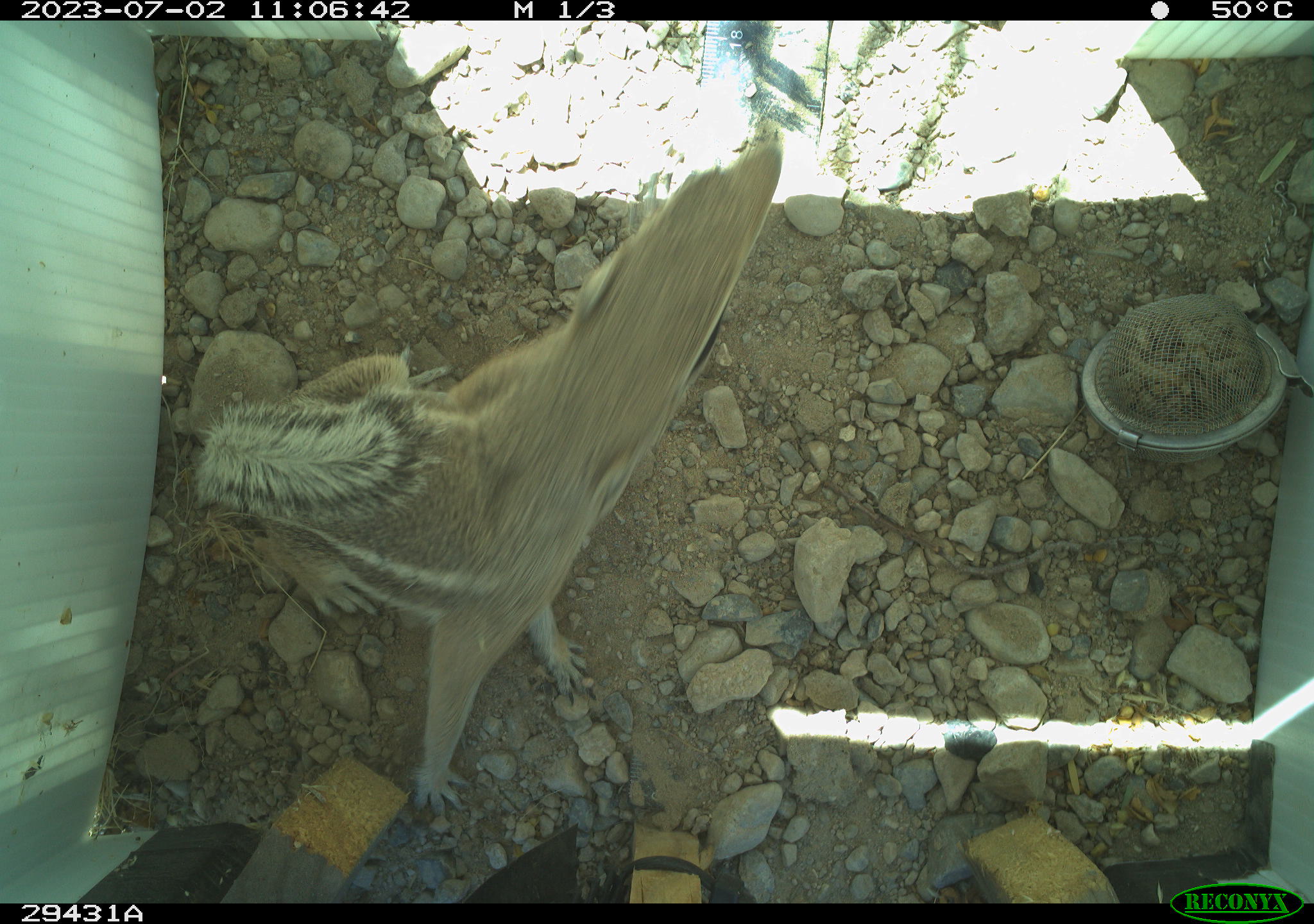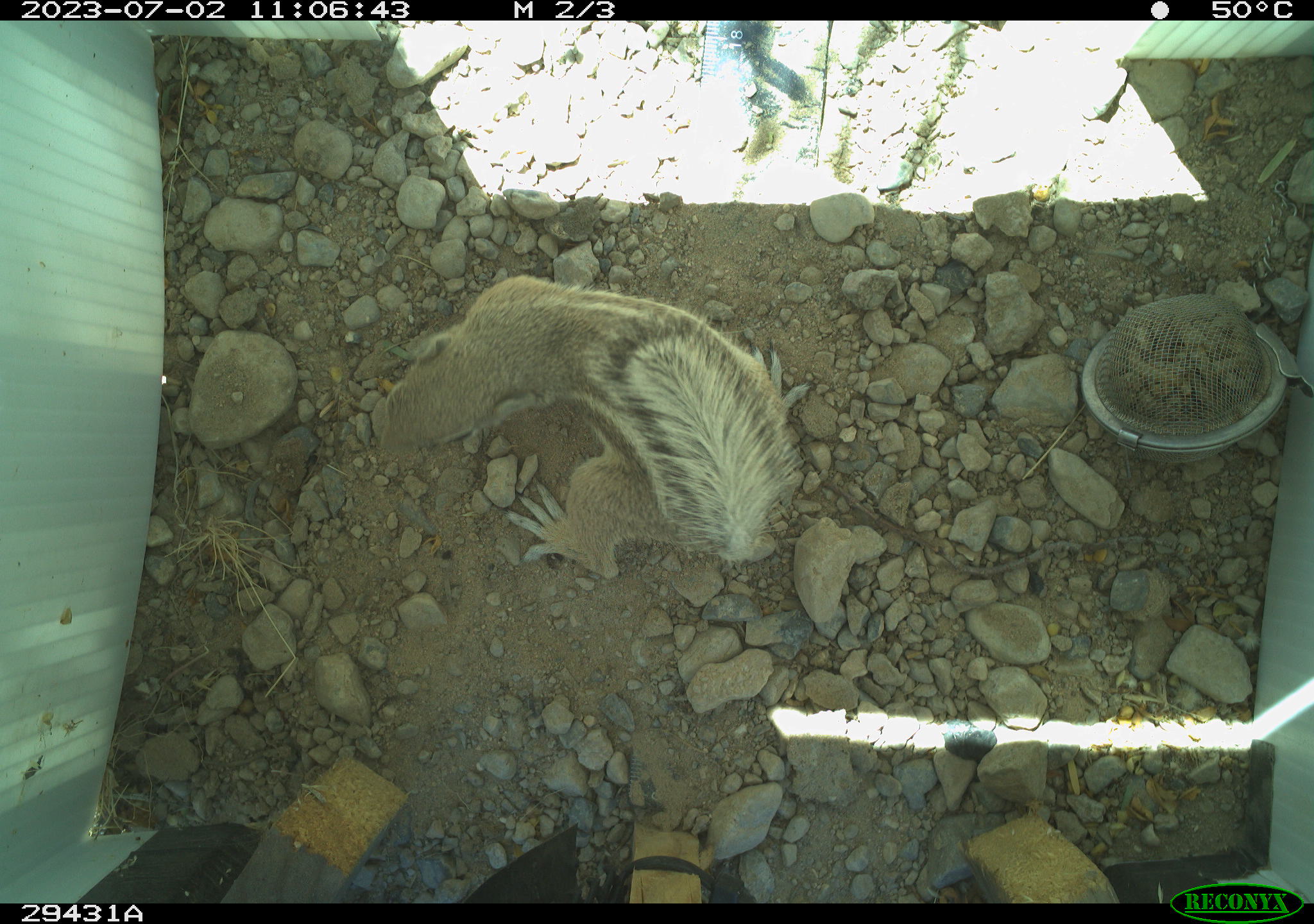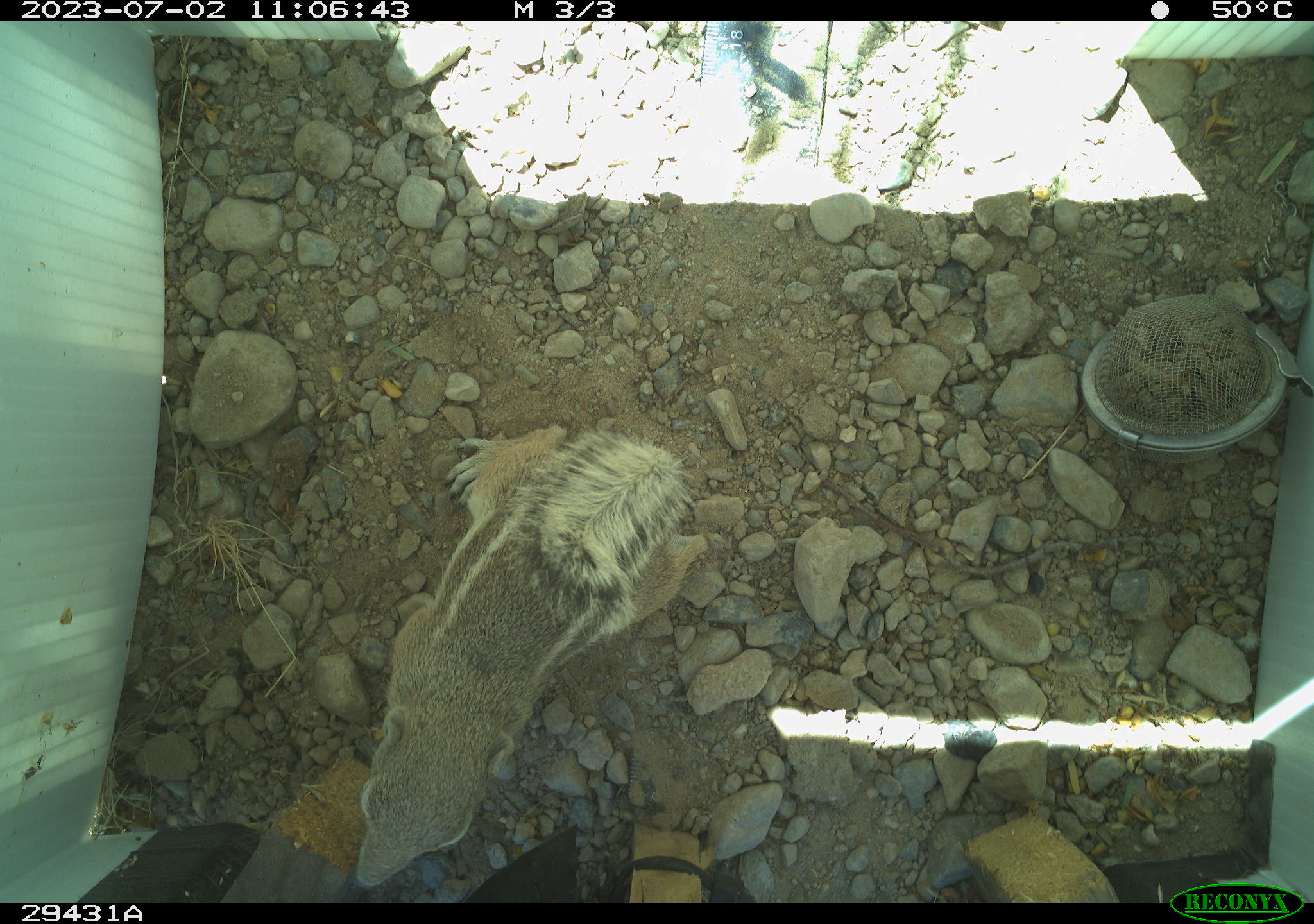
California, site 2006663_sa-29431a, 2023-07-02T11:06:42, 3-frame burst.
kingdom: Animalia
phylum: Chordata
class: Mammalia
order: Rodentia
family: Sciuridae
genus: Ammospermophilus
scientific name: Ammospermophilus leucurus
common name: white-tailed antelope squirrel